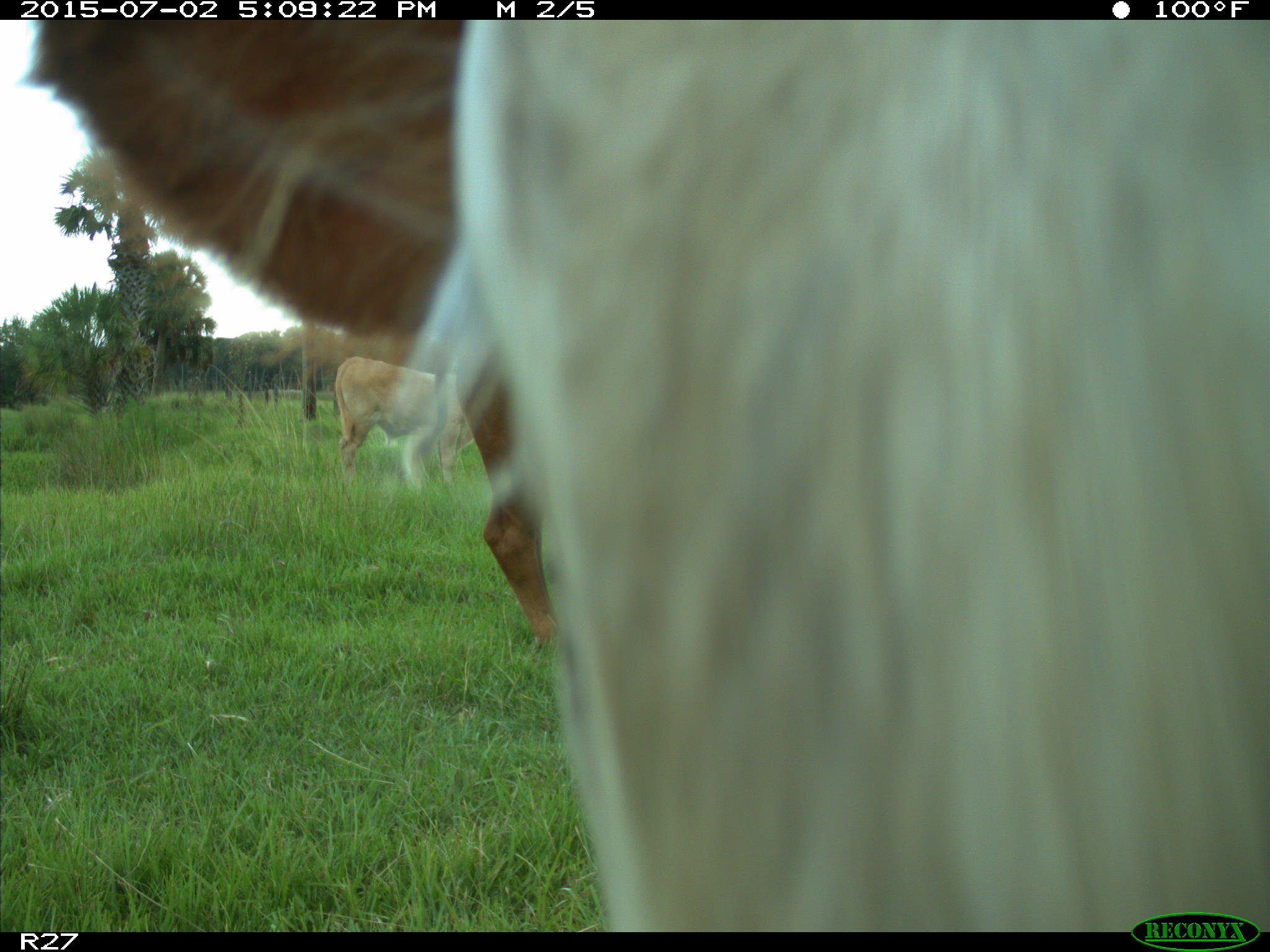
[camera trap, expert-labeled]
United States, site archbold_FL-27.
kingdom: Animalia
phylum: Chordata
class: Mammalia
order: Artiodactyla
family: Bovidae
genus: Bos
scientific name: Bos taurus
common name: domestic cow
Bos taurus (domestic cow).